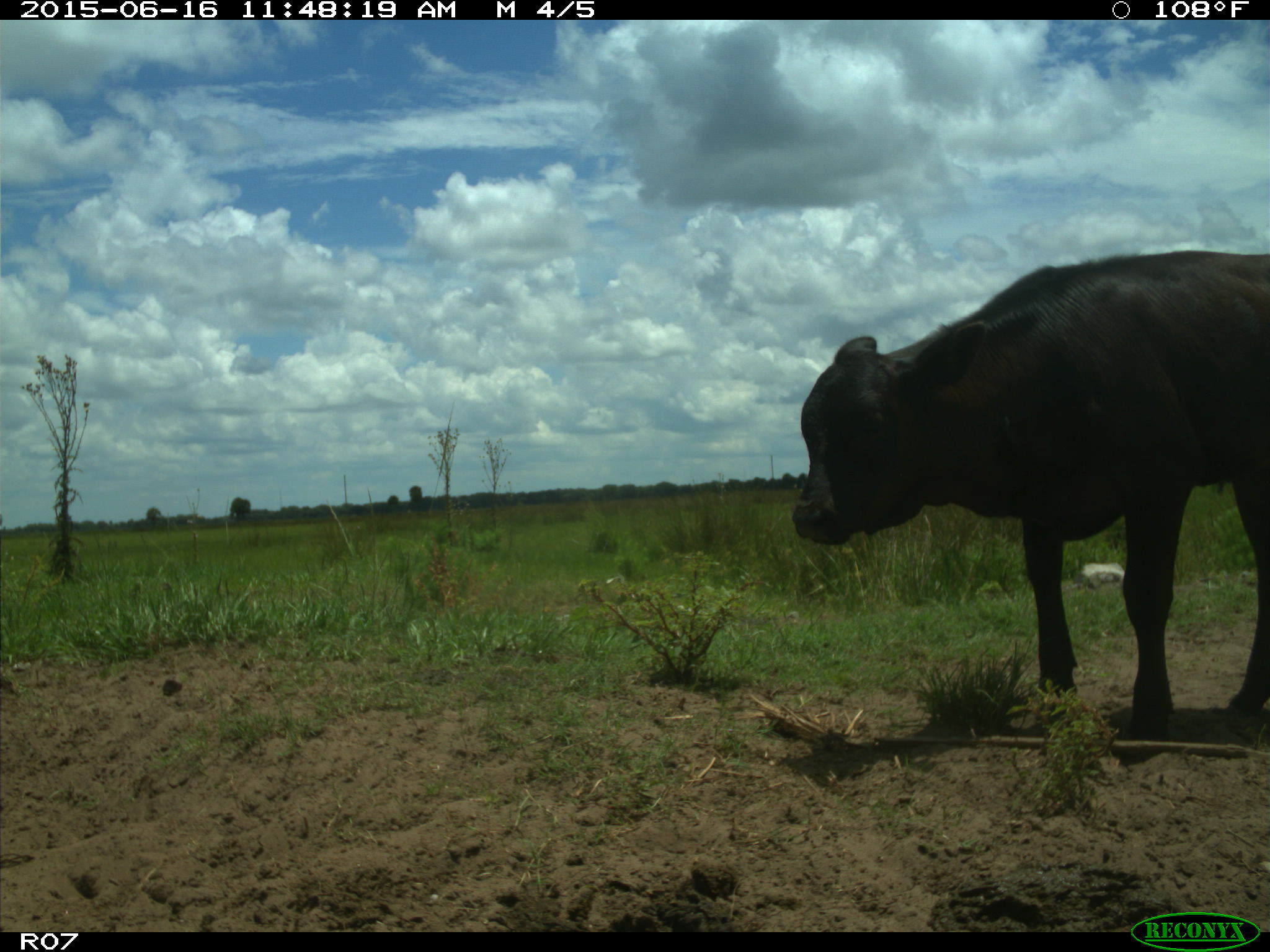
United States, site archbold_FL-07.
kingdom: Animalia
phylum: Chordata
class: Mammalia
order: Artiodactyla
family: Bovidae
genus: Bos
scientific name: Bos taurus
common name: domestic cow